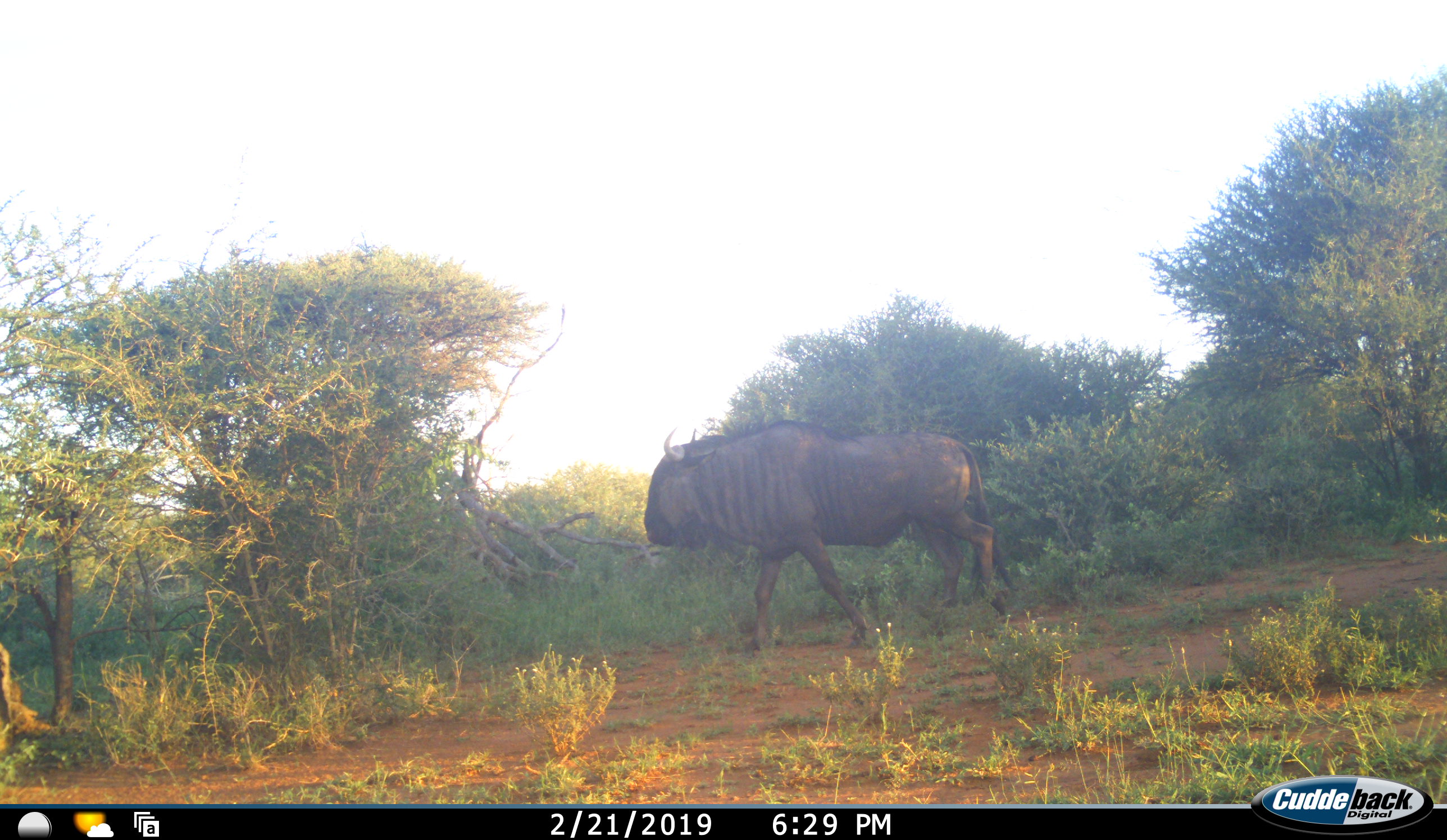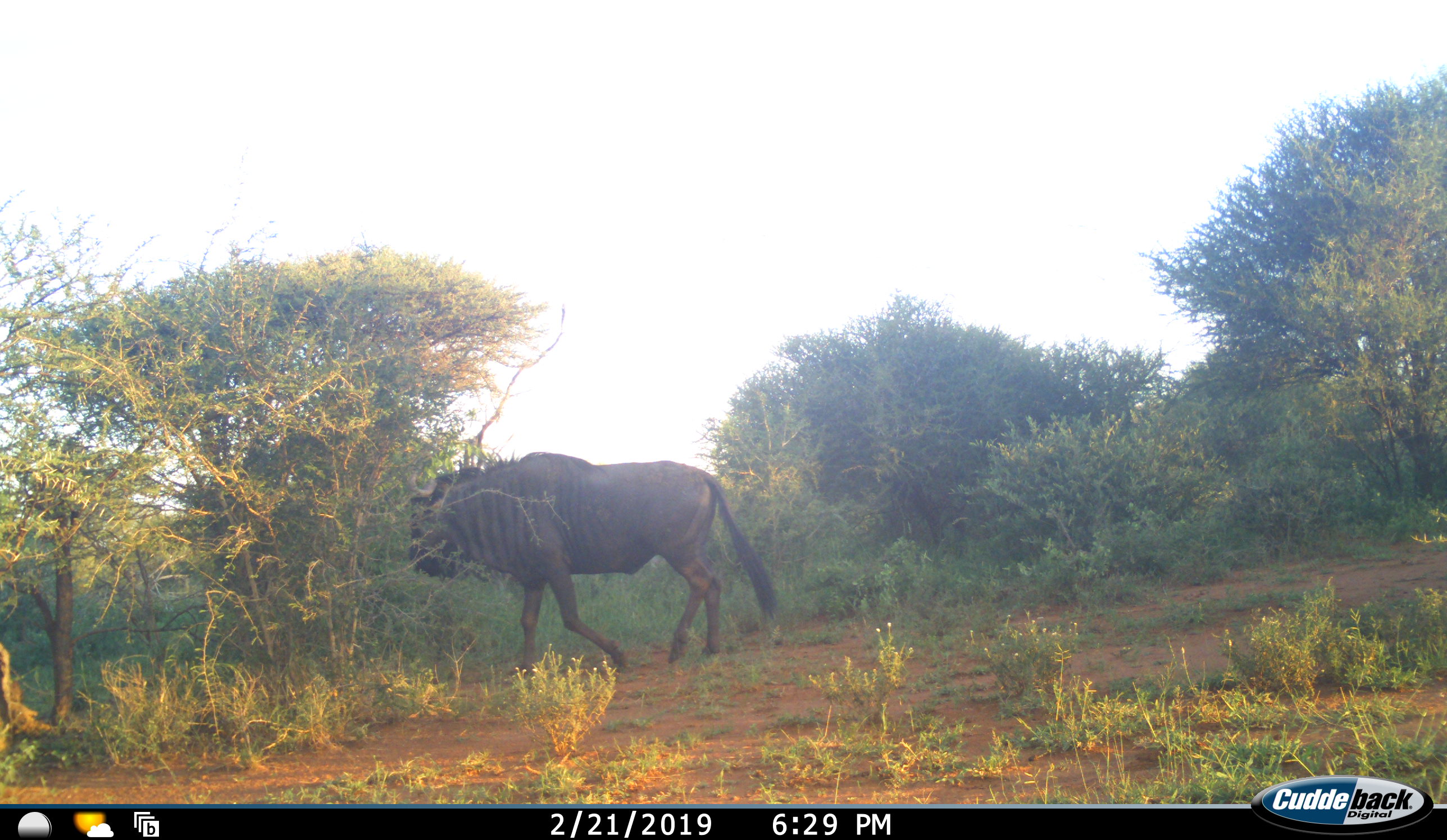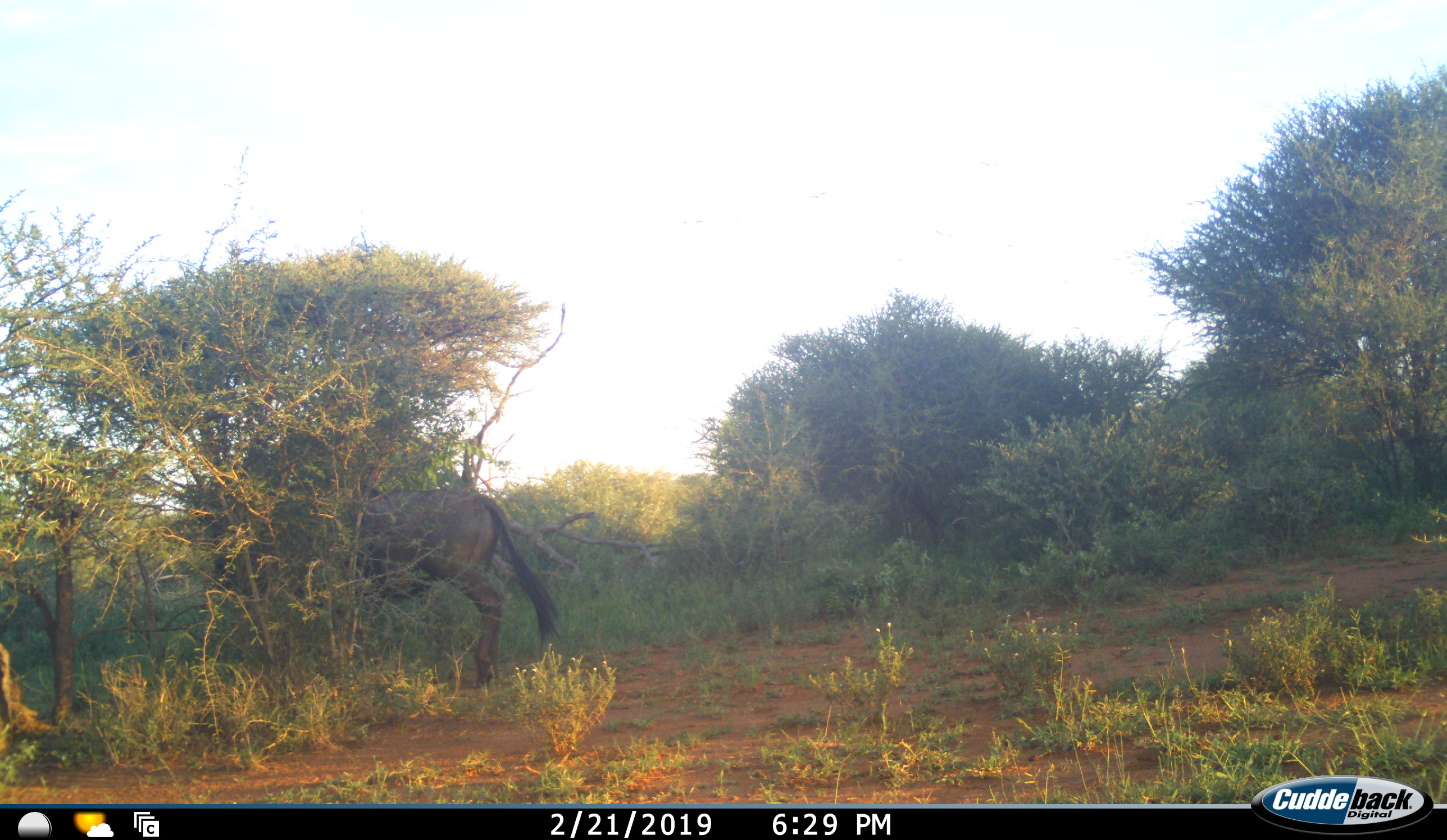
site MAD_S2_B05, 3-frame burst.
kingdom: Animalia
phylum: Chordata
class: Mammalia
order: Artiodactyla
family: Bovidae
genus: Connochaetes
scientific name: Connochaetes taurinus taurinus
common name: blue wildebeest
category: wildebeestblue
Wildebeestblue (blue wildebeest) (Connochaetes taurinus taurinus), count 1. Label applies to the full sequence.